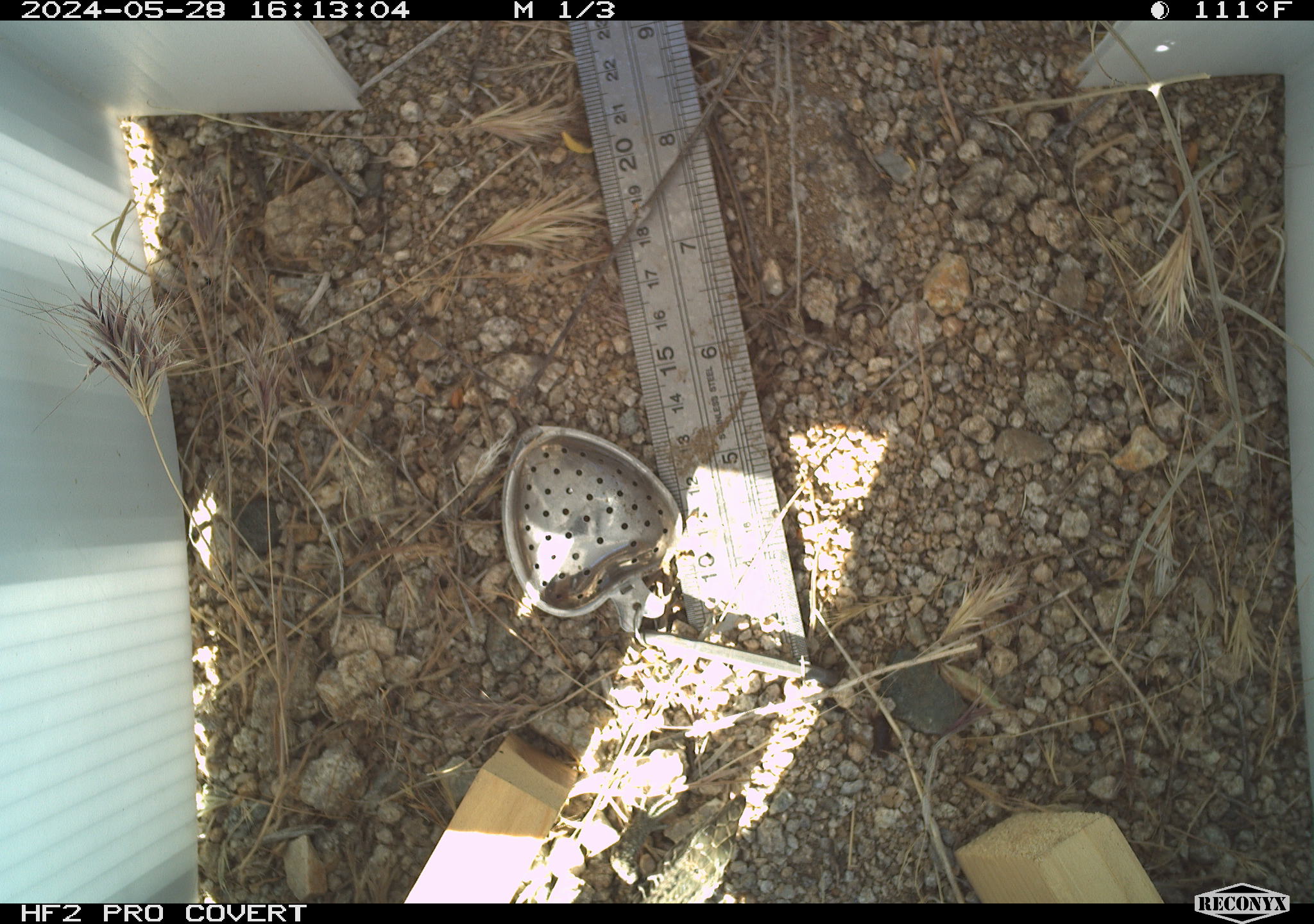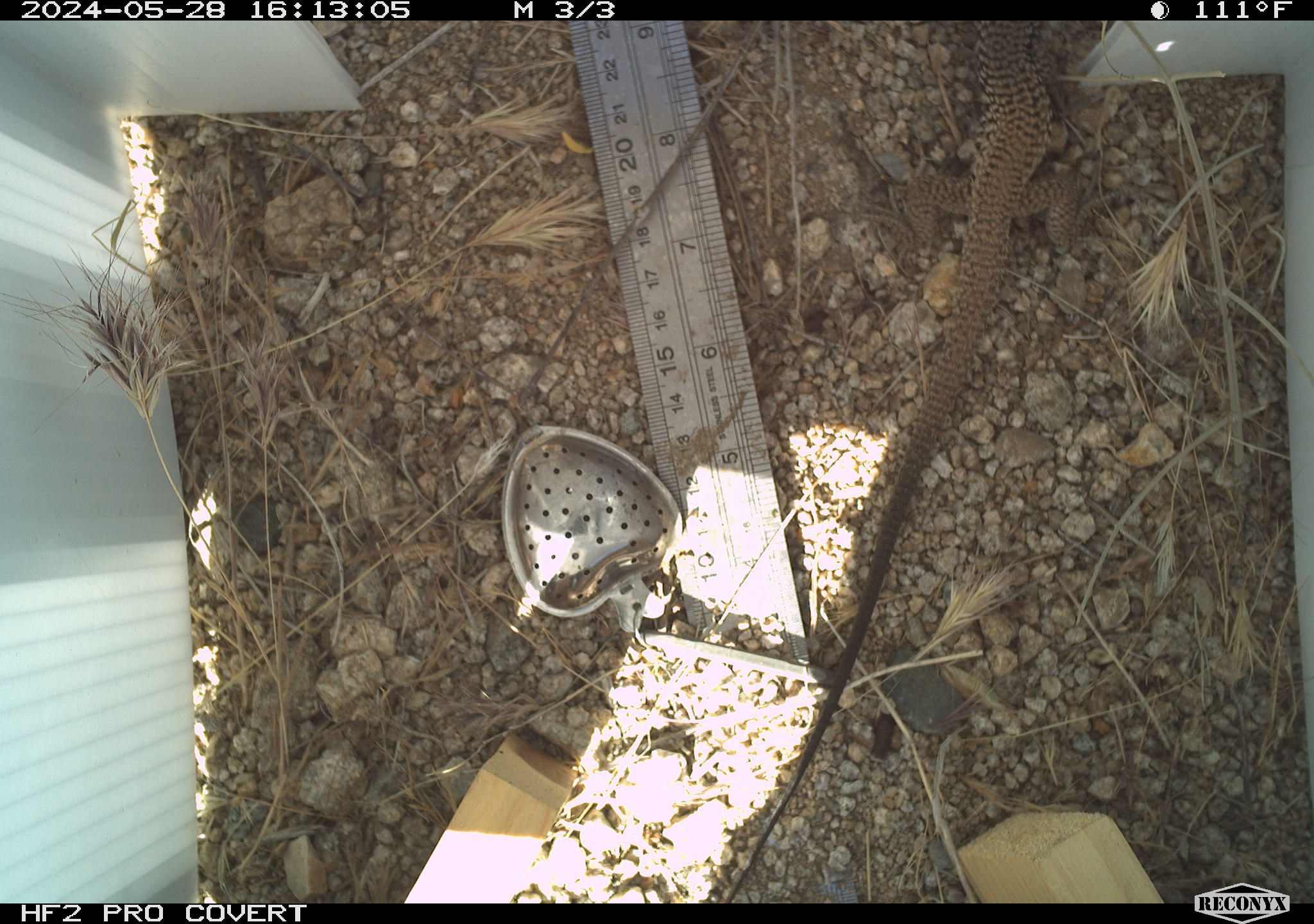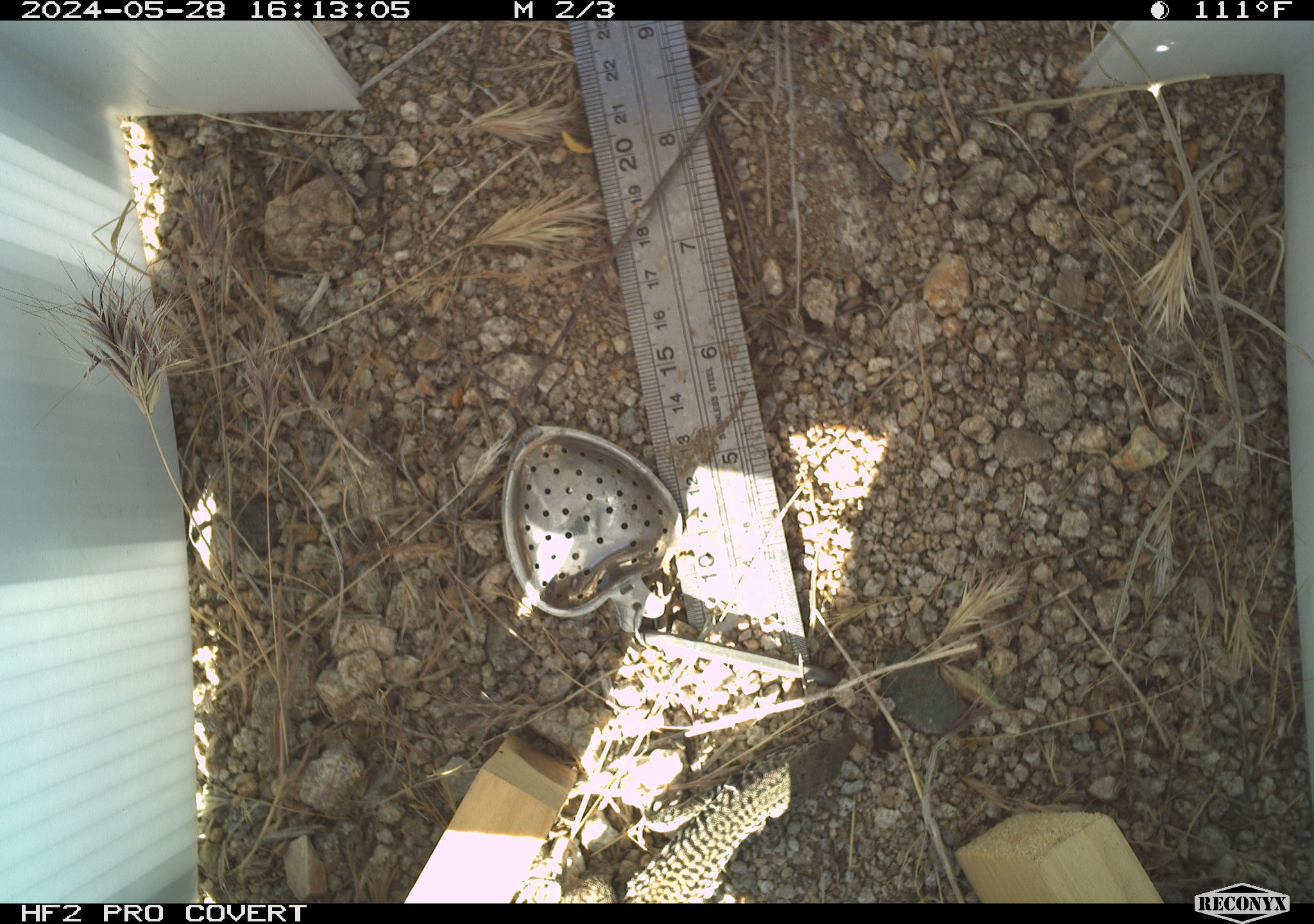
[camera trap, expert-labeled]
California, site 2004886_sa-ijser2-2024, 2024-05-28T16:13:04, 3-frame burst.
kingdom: Animalia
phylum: Chordata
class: Reptilia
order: Squamata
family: Teiidae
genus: Aspidoscelis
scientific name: Aspidoscelis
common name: whiptail lizards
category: aspidoscelis species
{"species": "aspidoscelis species (whiptail lizards) (Aspidoscelis)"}